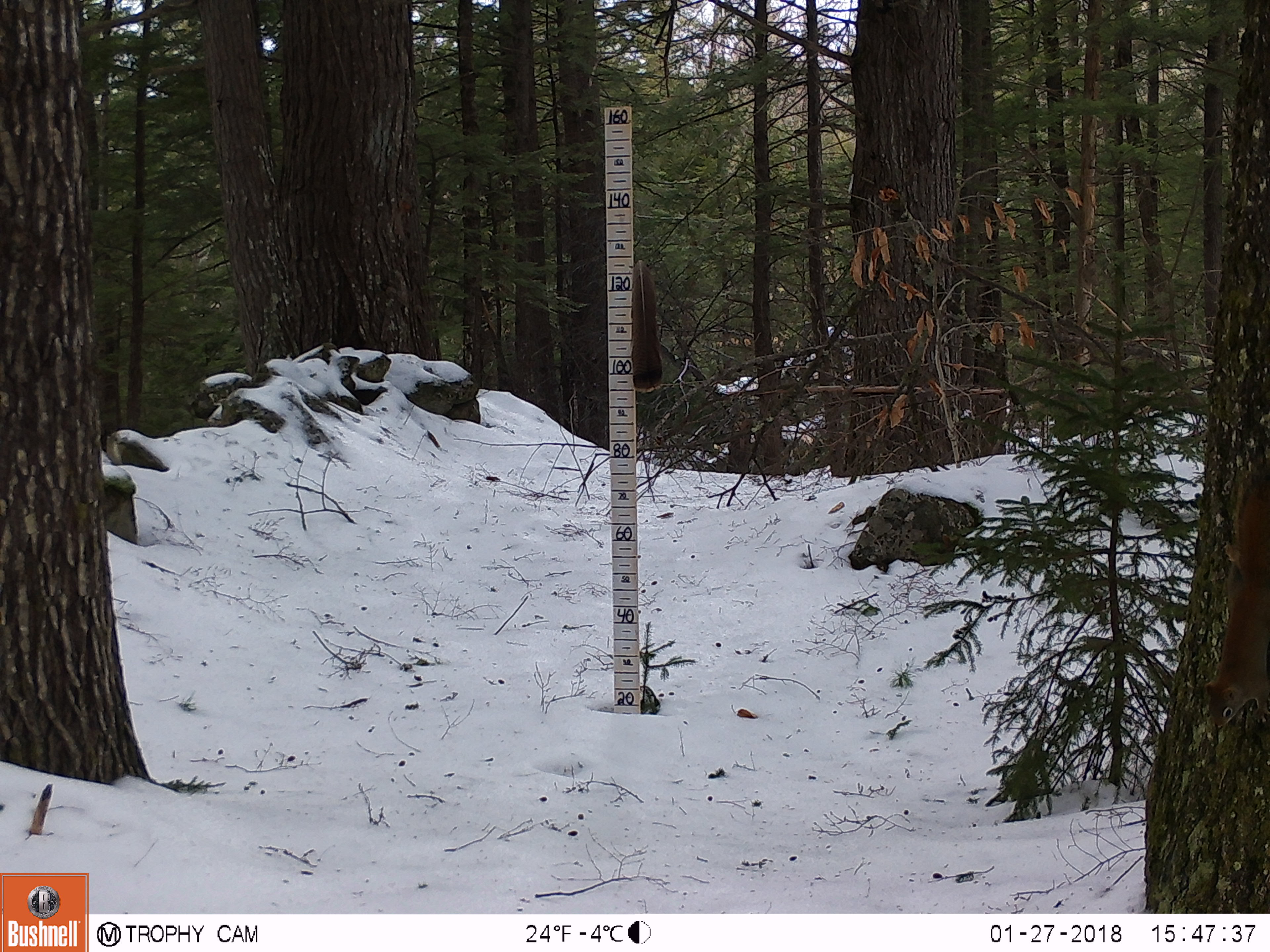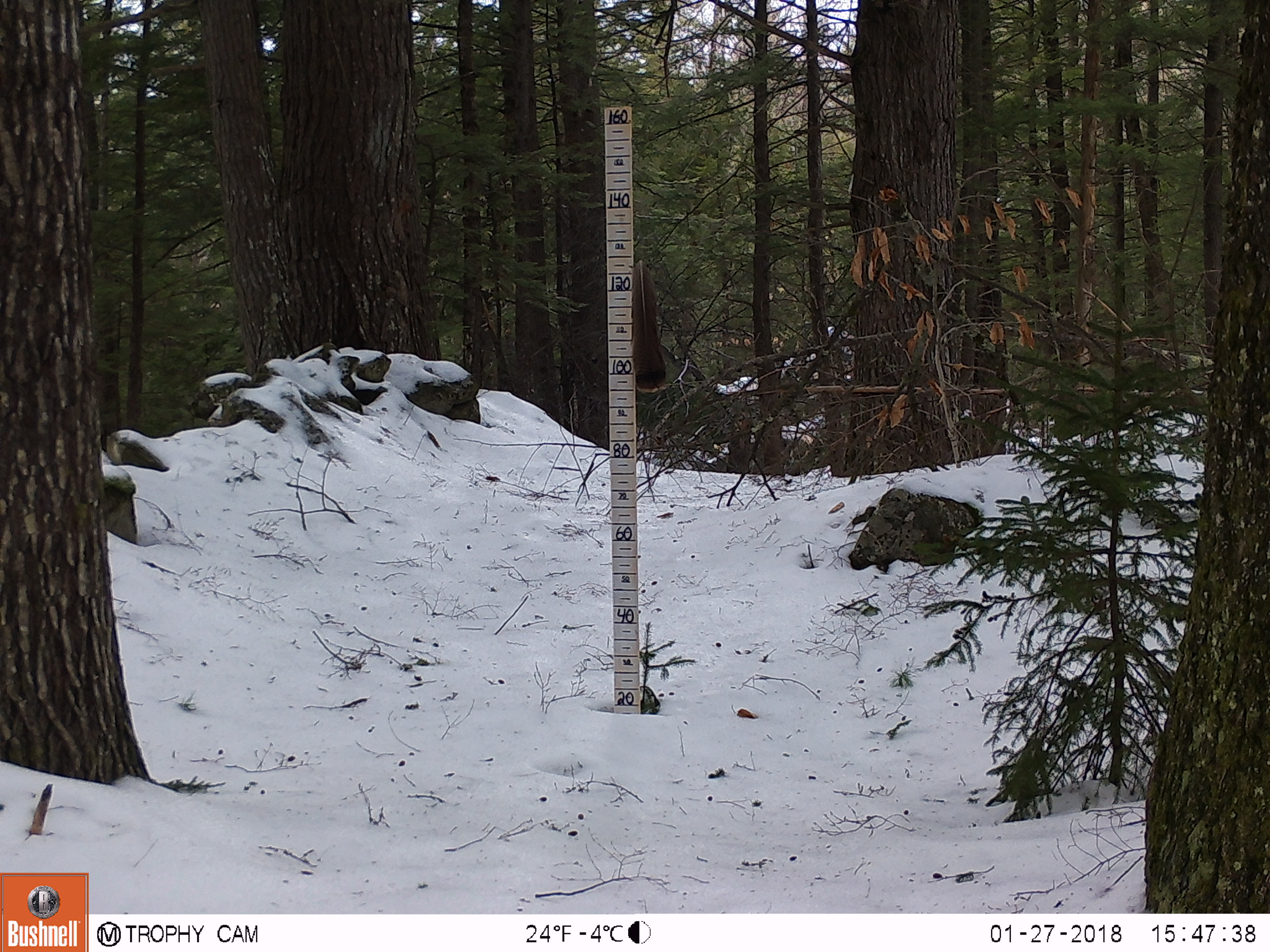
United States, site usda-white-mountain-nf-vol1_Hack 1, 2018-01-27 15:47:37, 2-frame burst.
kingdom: Animalia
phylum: Chordata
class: Mammalia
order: Rodentia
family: Sciuridae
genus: Tamiasciurus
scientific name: Tamiasciurus hudsonicus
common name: red squirrel